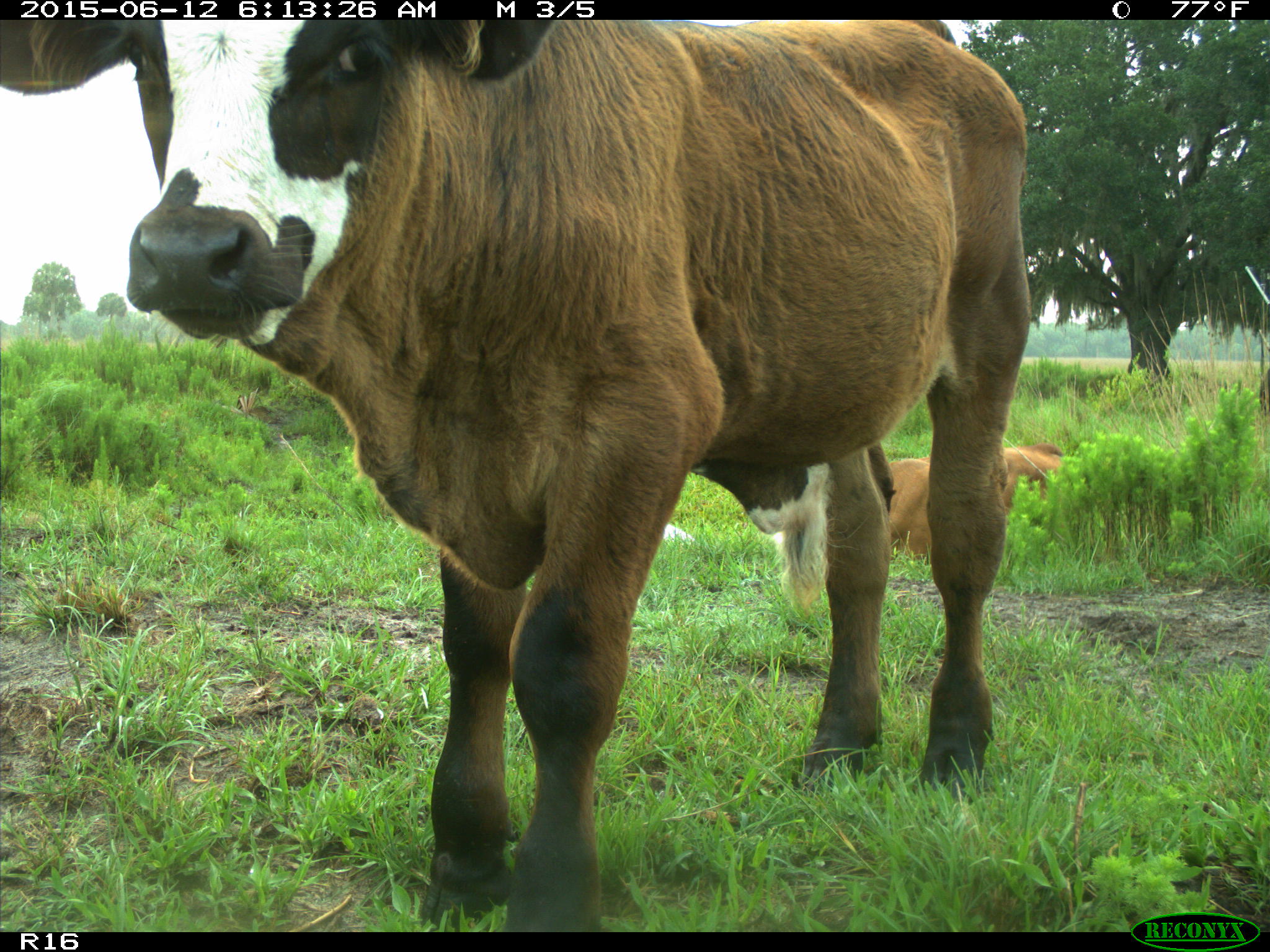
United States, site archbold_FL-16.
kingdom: Animalia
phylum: Chordata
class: Mammalia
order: Artiodactyla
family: Bovidae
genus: Bos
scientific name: Bos taurus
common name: domestic cow